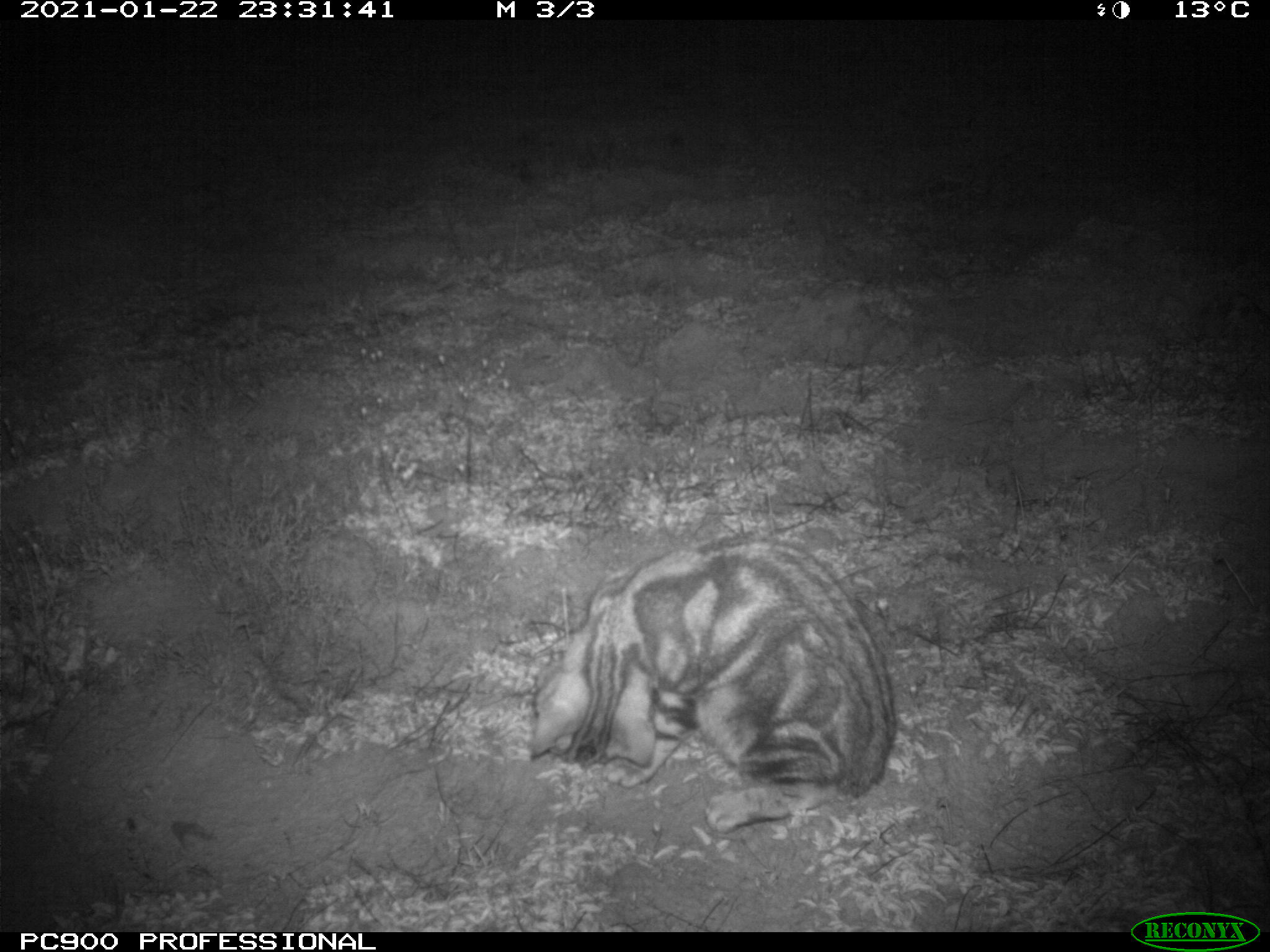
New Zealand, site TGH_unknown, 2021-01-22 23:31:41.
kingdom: Animalia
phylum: Chordata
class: Mammalia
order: Carnivora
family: Felidae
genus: Felis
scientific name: Felis catus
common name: domestic cat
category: cat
Cat (domestic cat) (Felis catus).